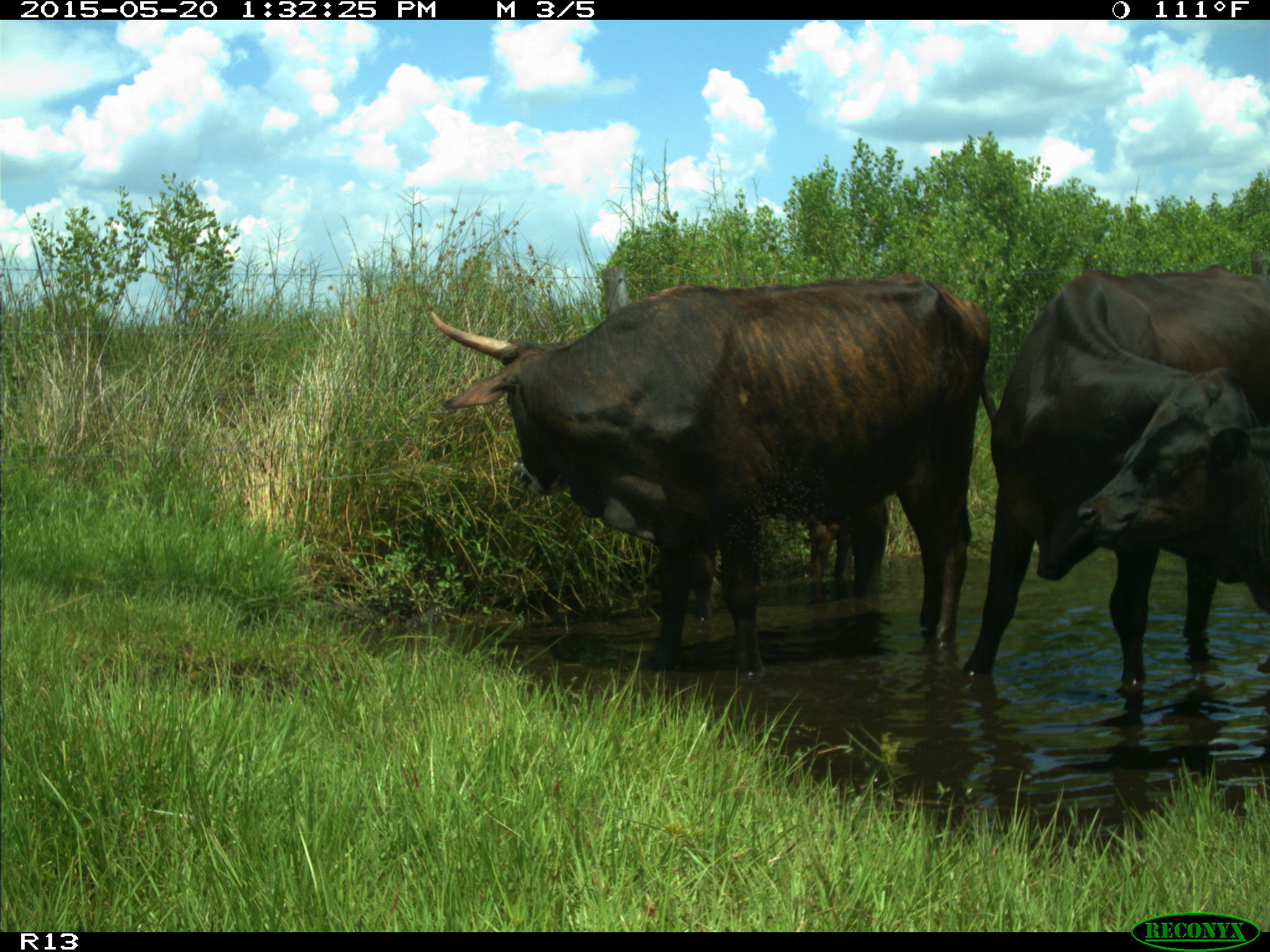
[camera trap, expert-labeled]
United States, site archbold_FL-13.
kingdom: Animalia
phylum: Chordata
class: Mammalia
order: Artiodactyla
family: Bovidae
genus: Bos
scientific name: Bos taurus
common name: domestic cow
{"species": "Bos taurus (domestic cow)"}